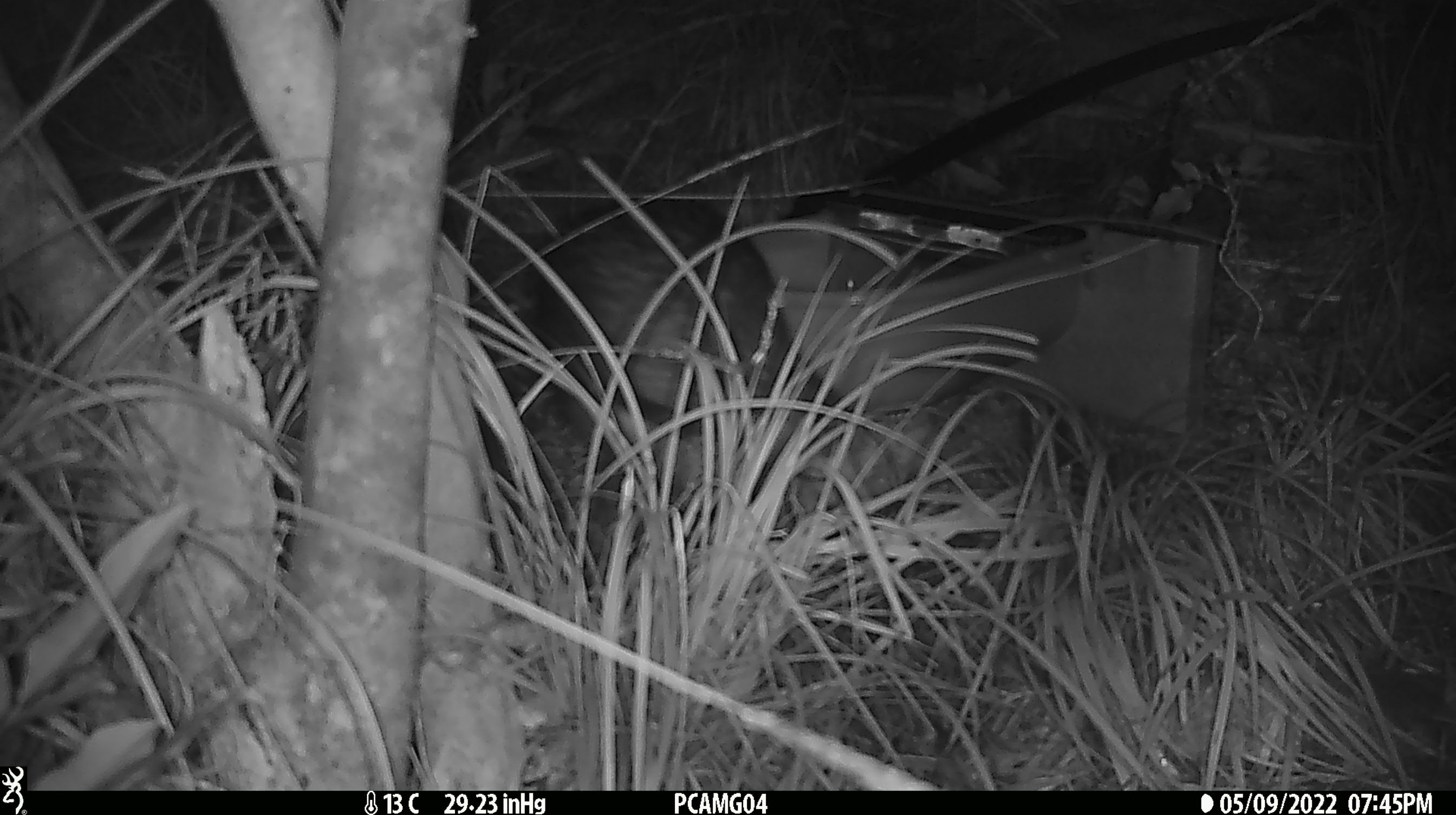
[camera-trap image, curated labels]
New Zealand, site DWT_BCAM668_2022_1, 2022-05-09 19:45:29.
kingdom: Animalia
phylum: Chordata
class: Aves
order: Gruiformes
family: Rallidae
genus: Gallirallus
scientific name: Gallirallus australis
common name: weka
Weka (Gallirallus australis).